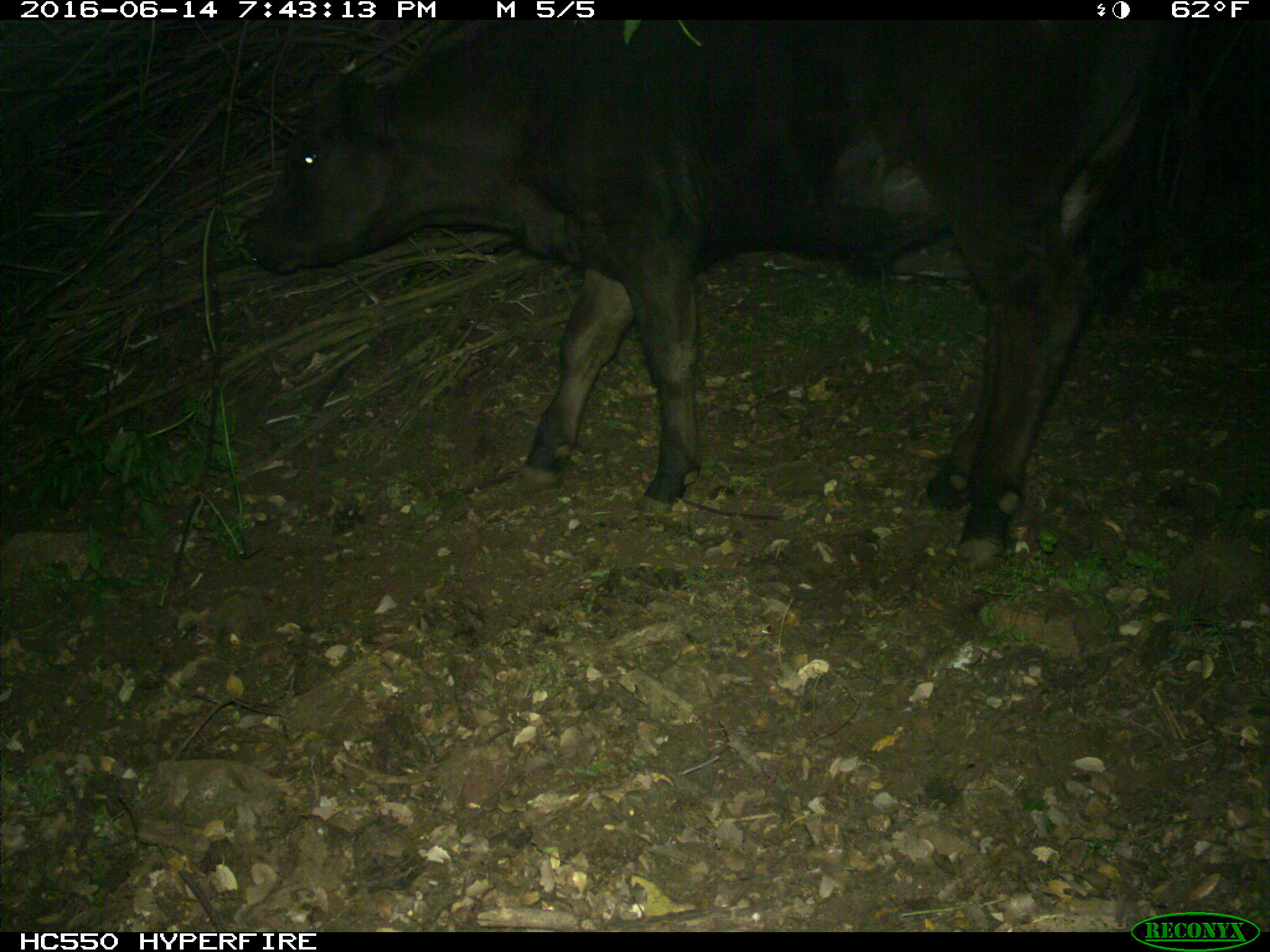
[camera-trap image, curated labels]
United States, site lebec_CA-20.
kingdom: Animalia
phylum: Chordata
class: Mammalia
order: Artiodactyla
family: Bovidae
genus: Bos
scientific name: Bos taurus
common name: domestic cow